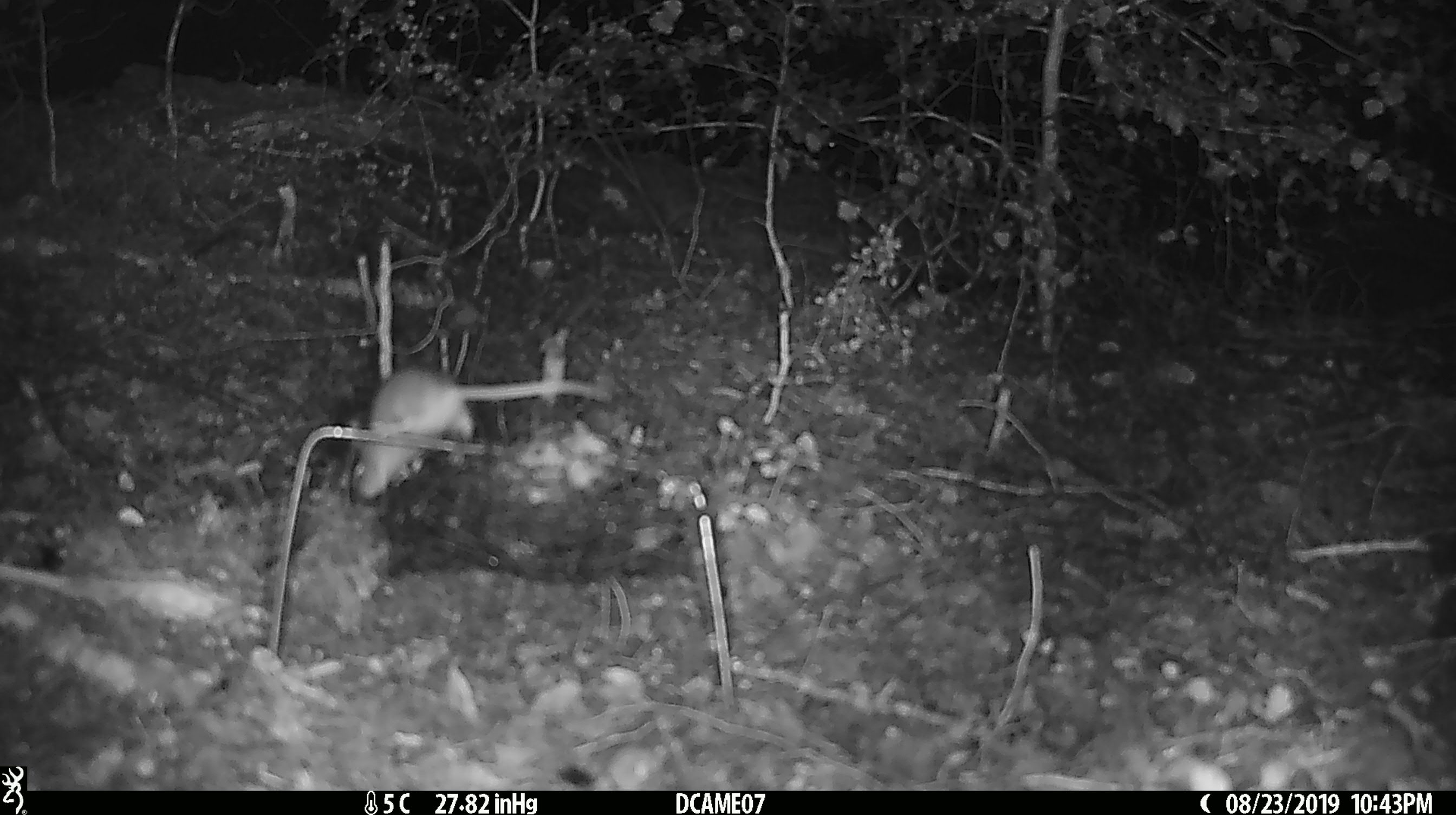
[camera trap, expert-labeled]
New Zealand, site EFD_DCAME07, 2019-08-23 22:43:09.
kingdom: Animalia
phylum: Chordata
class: Mammalia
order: Rodentia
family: Muridae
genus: Mus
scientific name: Mus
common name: mouse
Mouse (Mus).